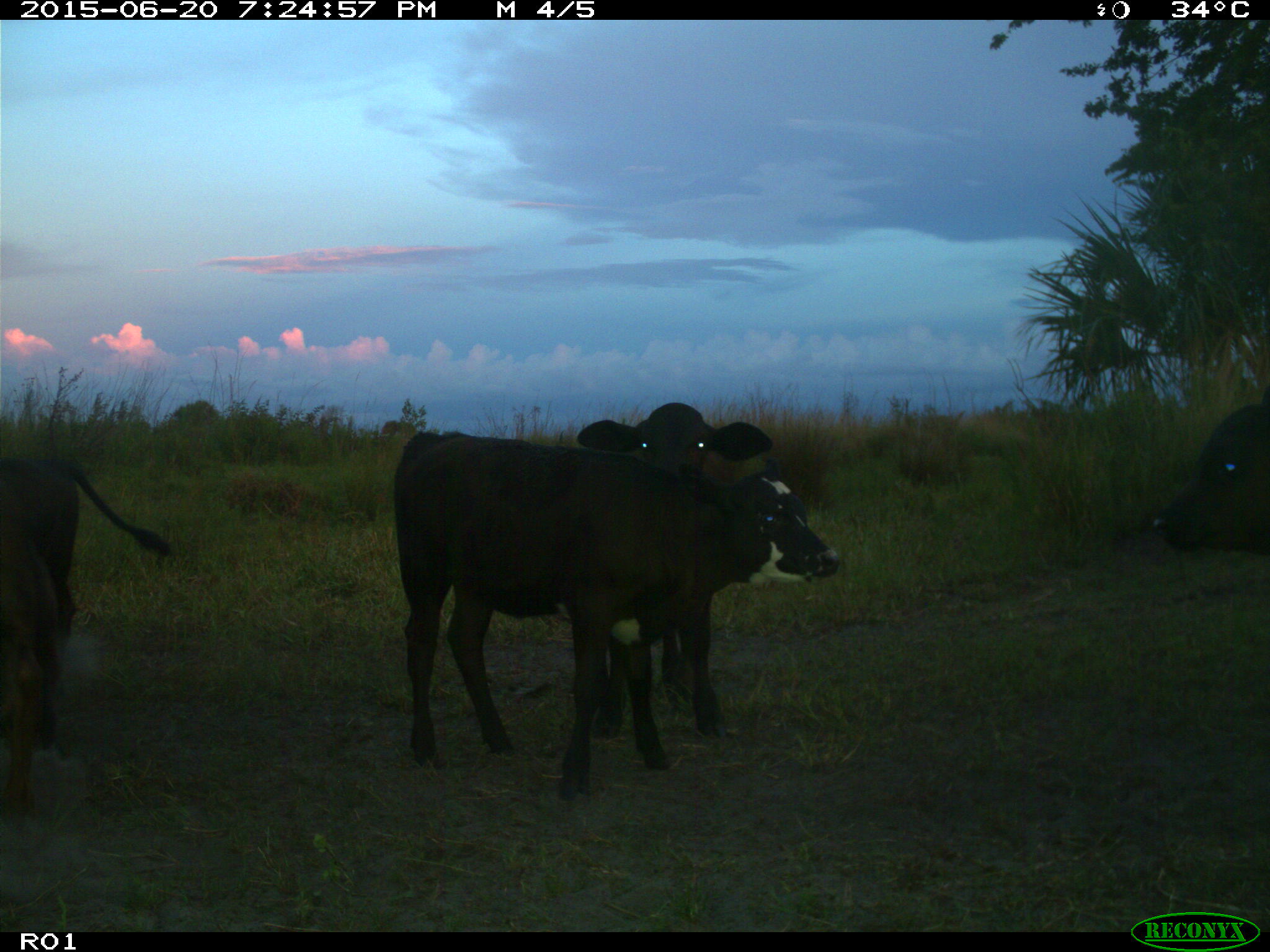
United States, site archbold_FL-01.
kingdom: Animalia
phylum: Chordata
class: Mammalia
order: Artiodactyla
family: Bovidae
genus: Bos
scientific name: Bos taurus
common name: domestic cow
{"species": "Bos taurus (domestic cow)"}